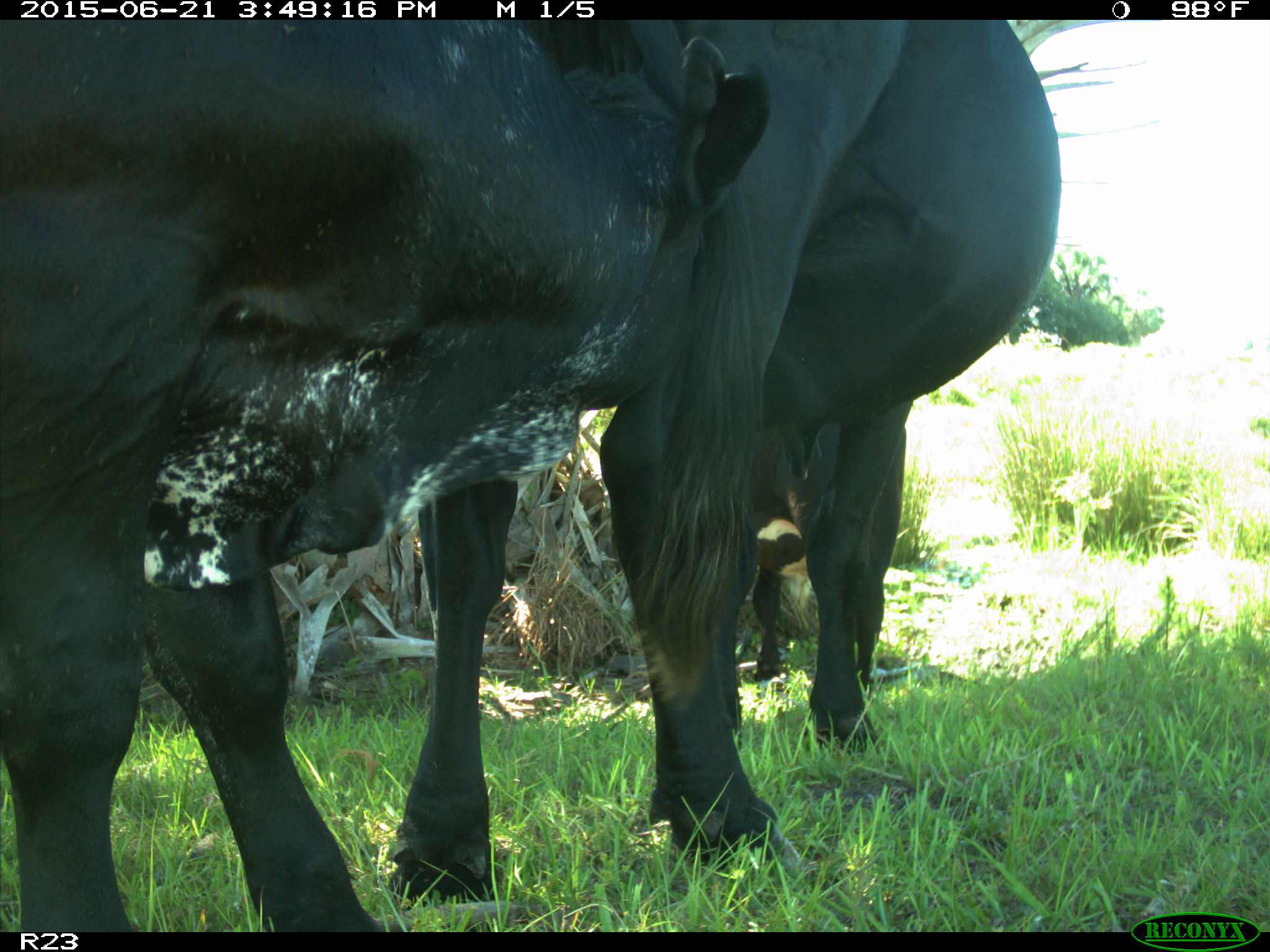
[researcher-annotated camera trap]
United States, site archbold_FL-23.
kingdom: Animalia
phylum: Chordata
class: Mammalia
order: Artiodactyla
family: Bovidae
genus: Bos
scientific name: Bos taurus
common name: domestic cow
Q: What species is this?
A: Bos taurus (domestic cow).